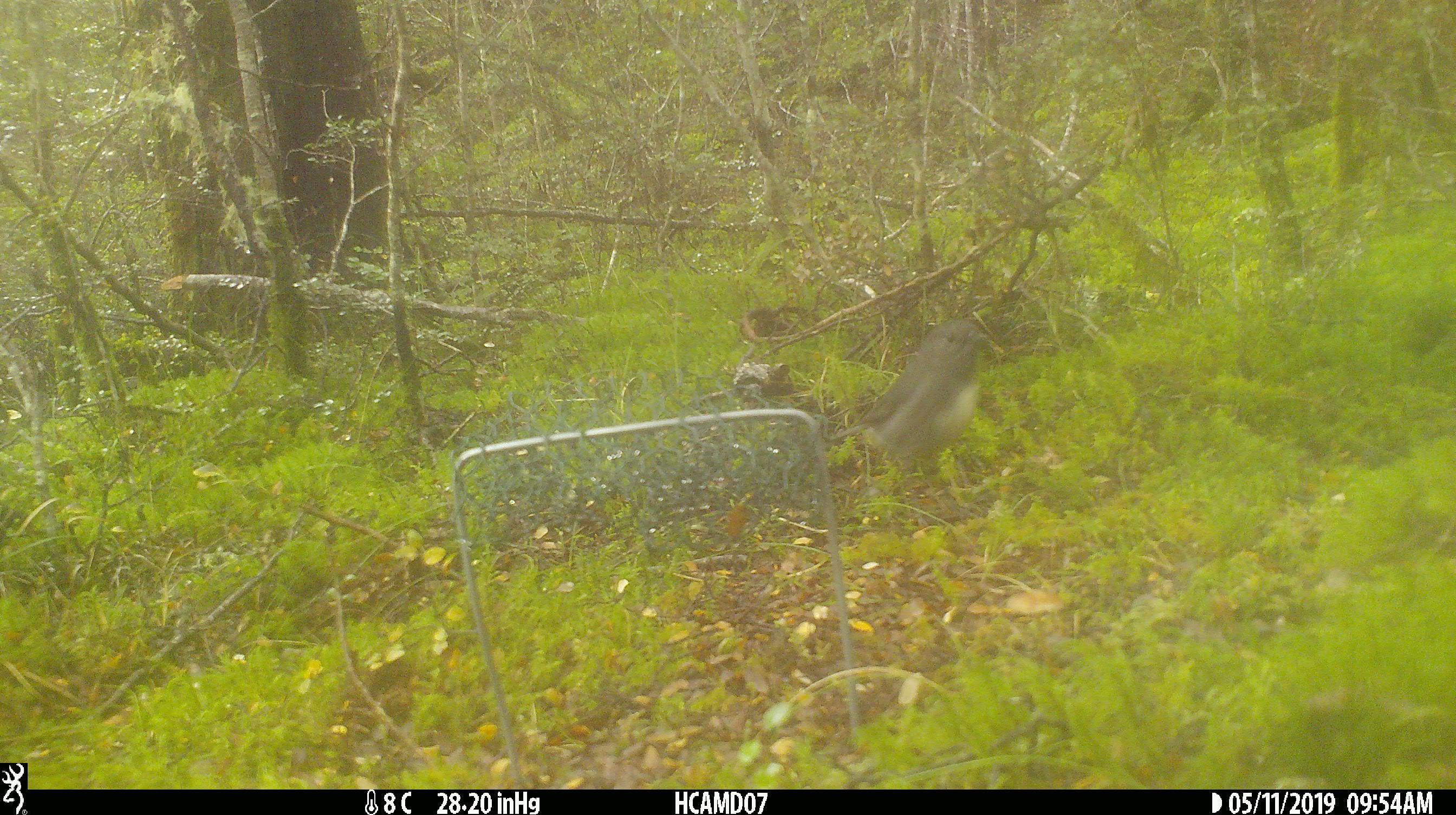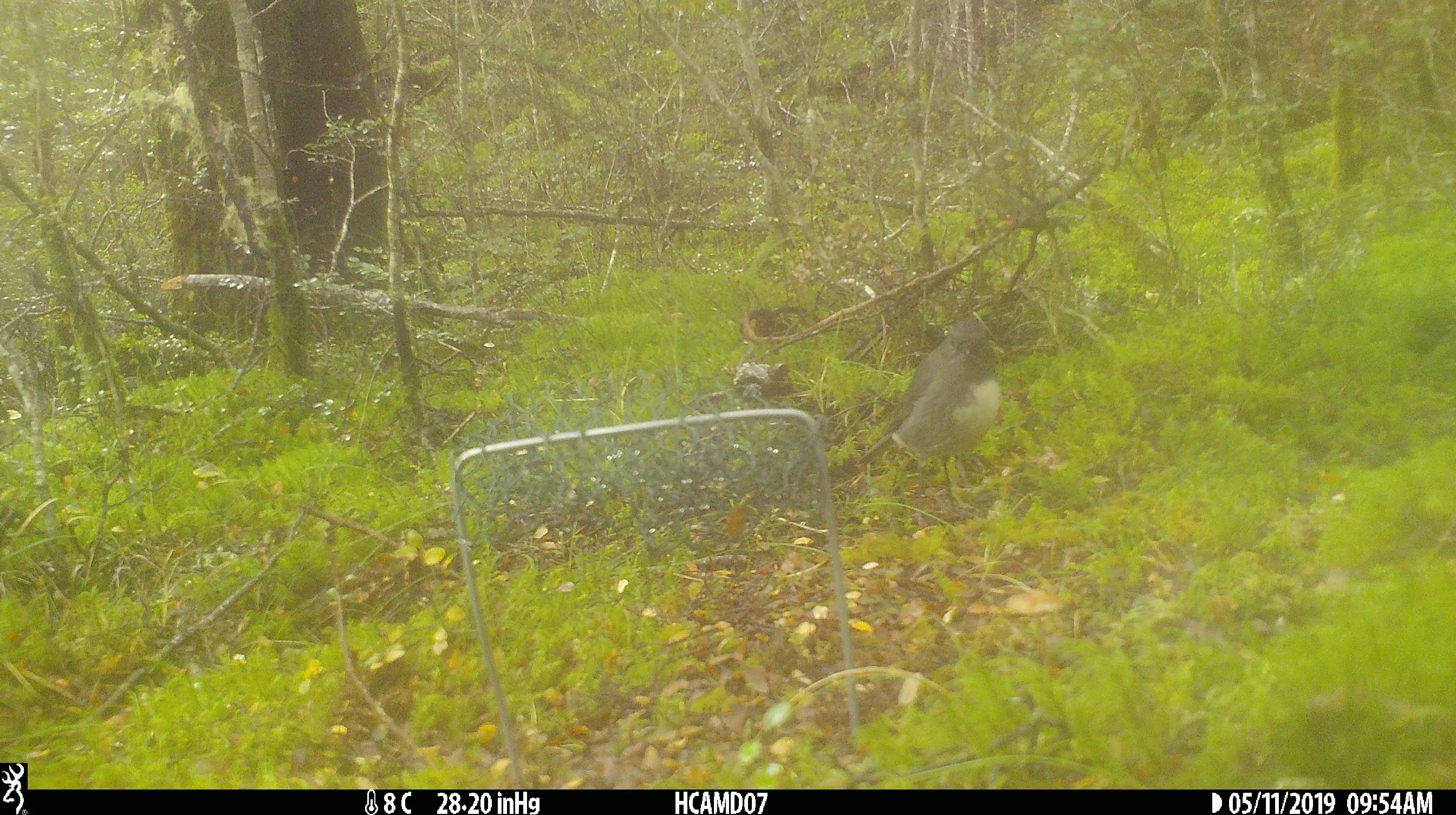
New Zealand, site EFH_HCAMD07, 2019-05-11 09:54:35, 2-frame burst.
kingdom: Animalia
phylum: Chordata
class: Aves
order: Passeriformes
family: Petroicidae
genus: Petroica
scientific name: Petroica australis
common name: new zealand robin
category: robin